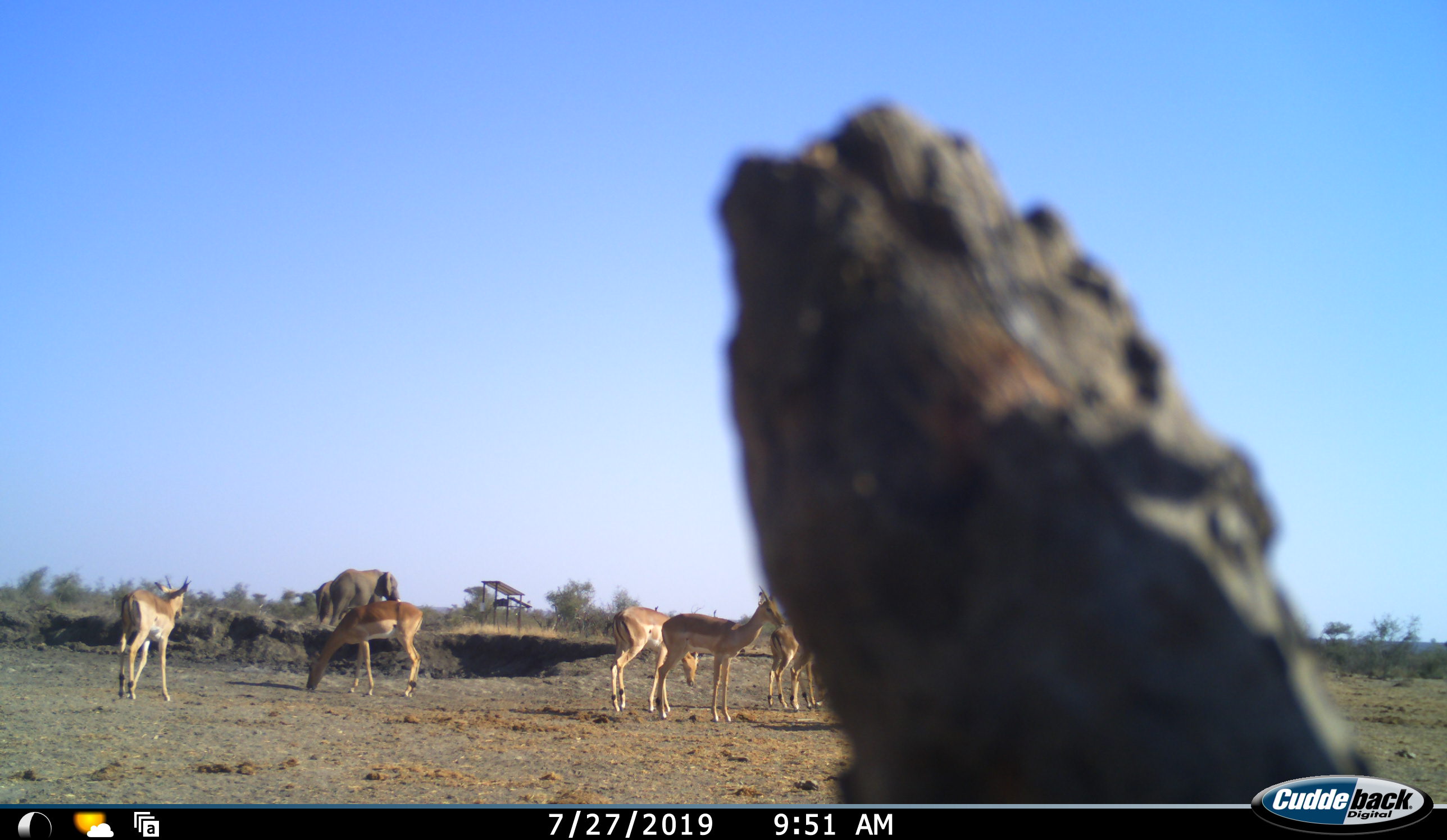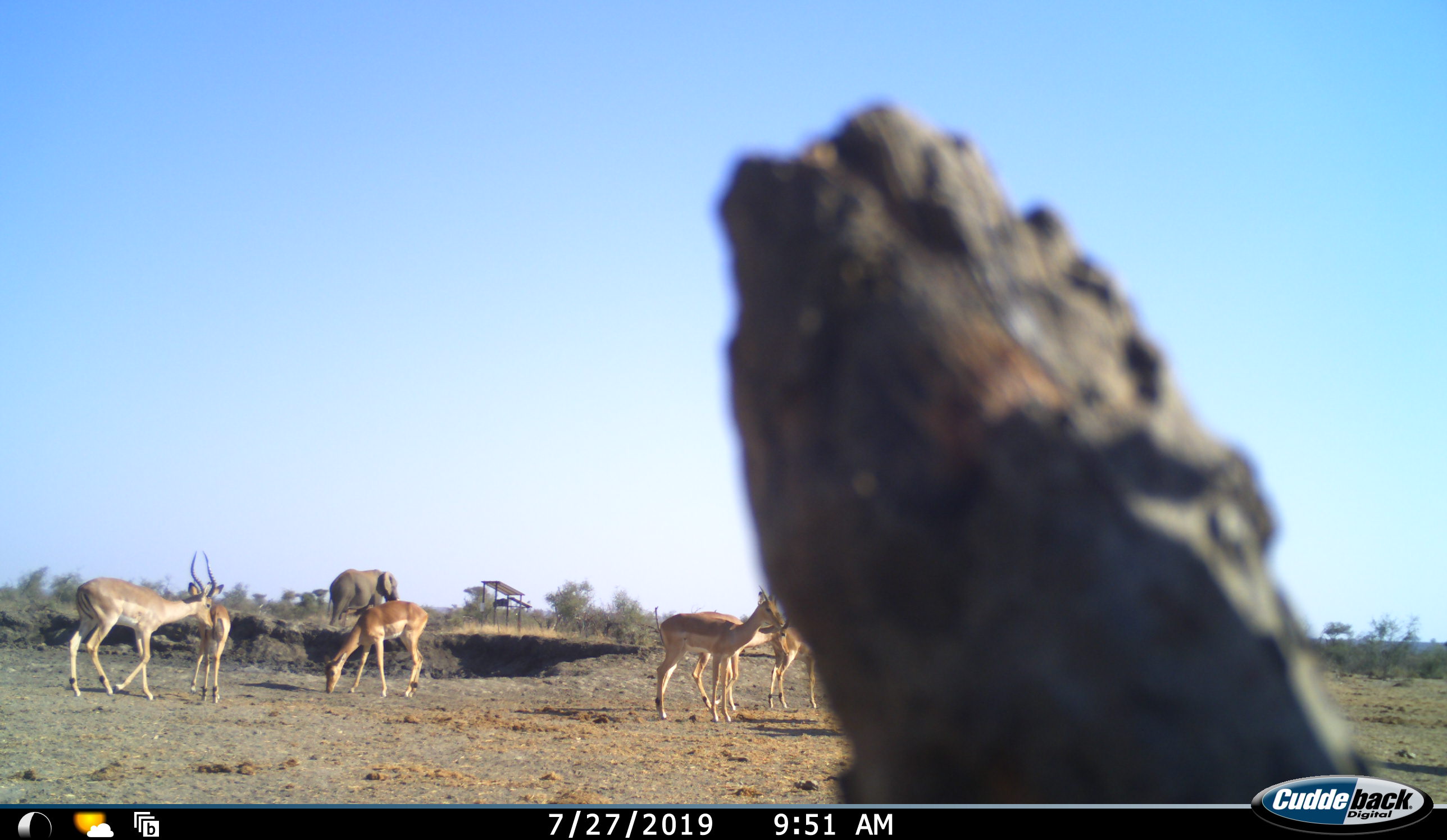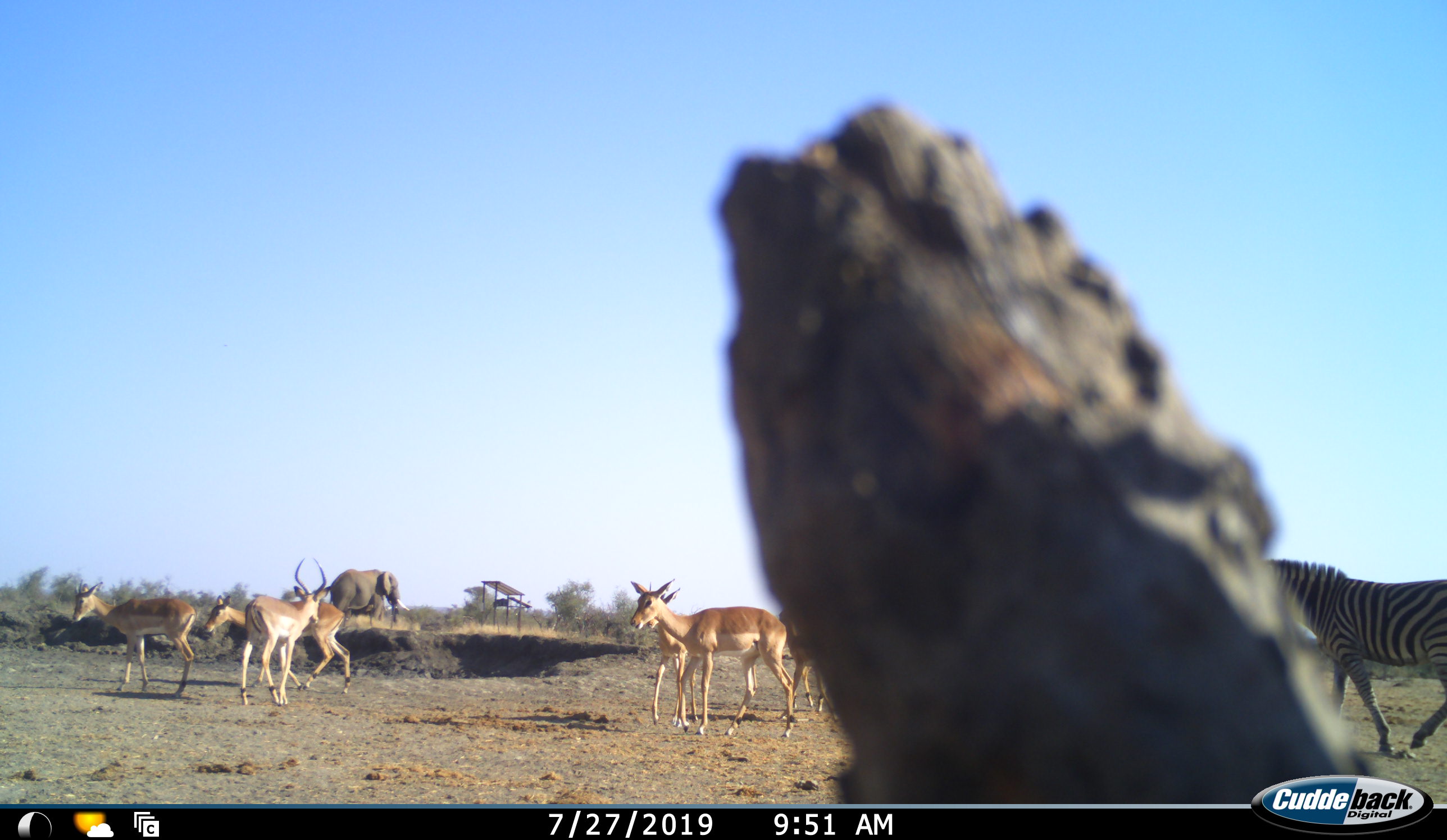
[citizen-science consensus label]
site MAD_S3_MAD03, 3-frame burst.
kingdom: Animalia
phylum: Chordata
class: Mammalia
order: Proboscidea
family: Elephantidae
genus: Loxodonta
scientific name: Loxodonta africana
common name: african bush elephant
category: elephant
Elephant (african bush elephant) (Loxodonta africana), count 2. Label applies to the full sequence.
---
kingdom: Animalia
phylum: Chordata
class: Mammalia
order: Artiodactyla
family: Bovidae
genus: Aepyceros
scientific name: Aepyceros melampus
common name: impala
Impala (Aepyceros melampus), count 6. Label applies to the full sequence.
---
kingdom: Animalia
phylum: Chordata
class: Mammalia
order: Perissodactyla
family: Equidae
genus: Equus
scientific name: Equus quagga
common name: plains zebra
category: zebraplains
Zebraplains (plains zebra) (Equus quagga), count 1. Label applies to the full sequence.